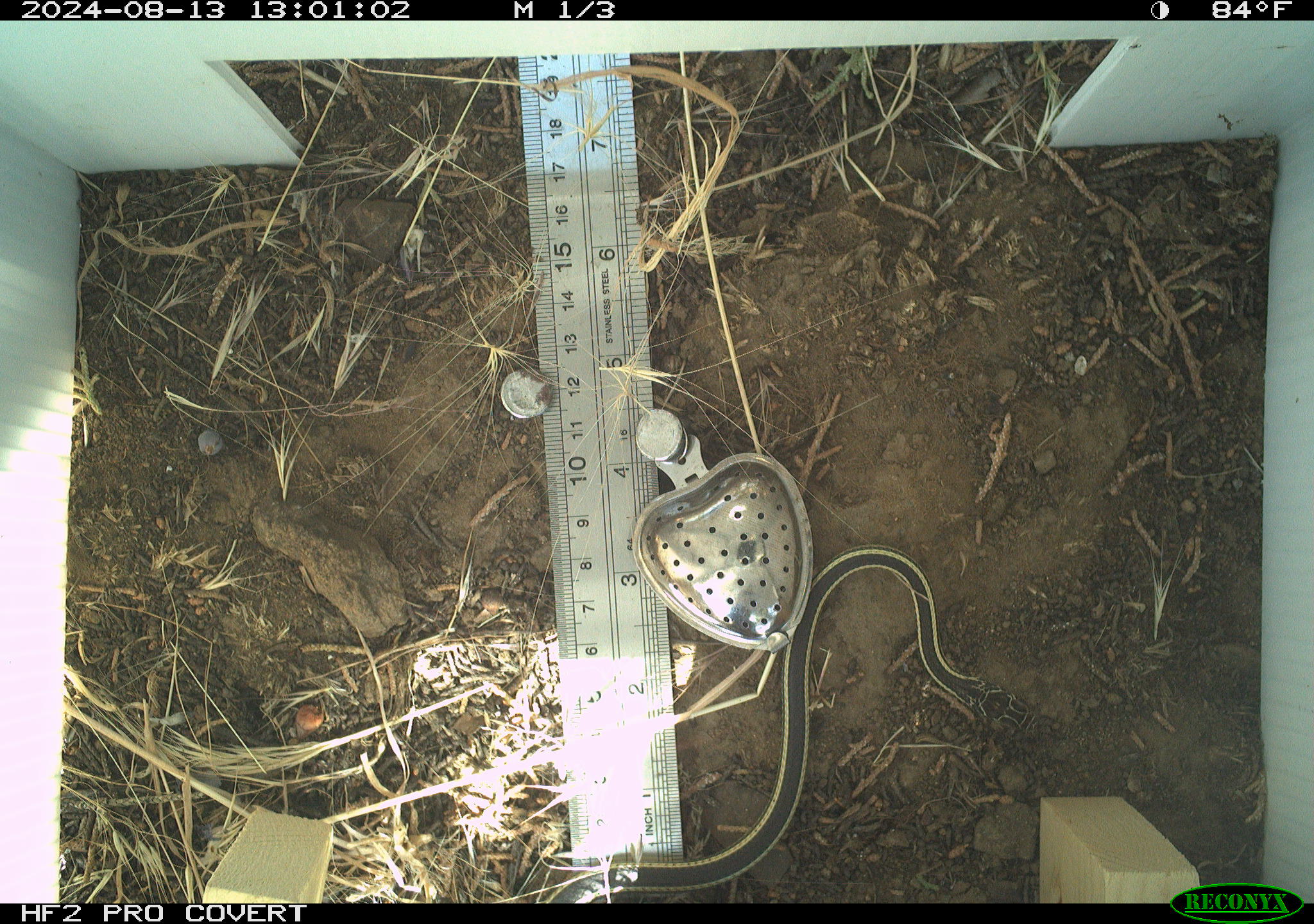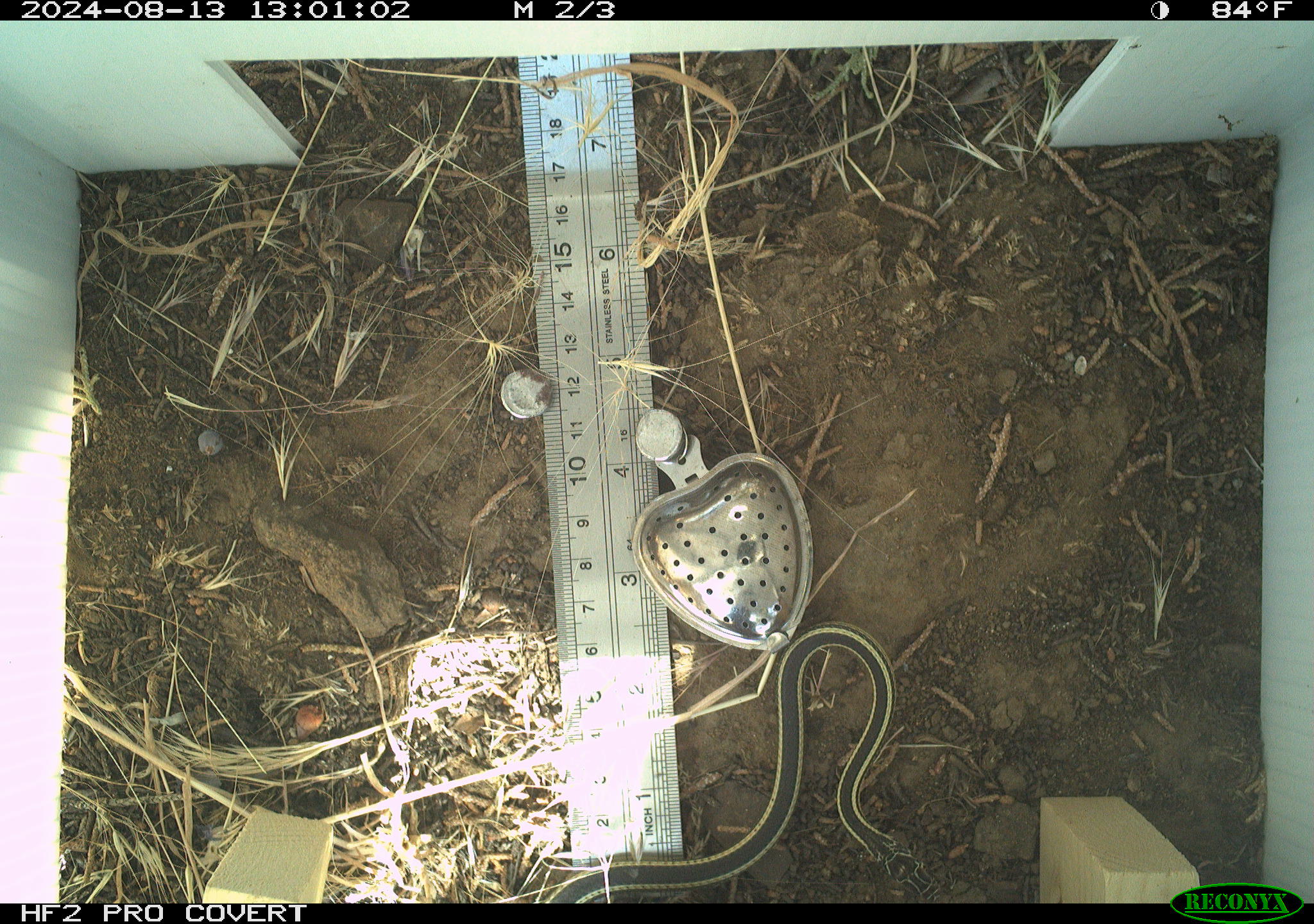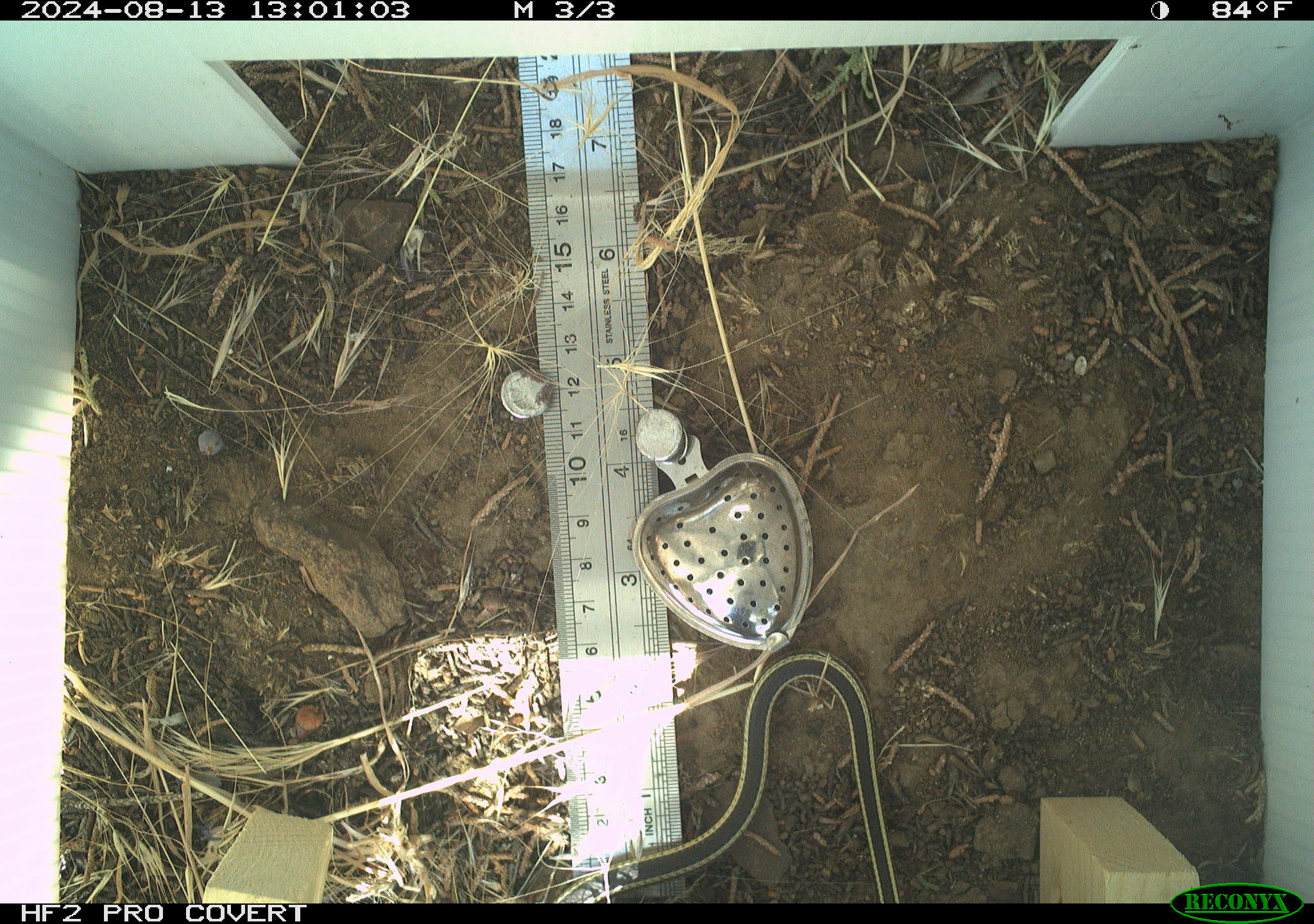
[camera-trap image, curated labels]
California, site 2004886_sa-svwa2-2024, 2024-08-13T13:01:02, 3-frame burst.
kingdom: Animalia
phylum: Chordata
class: Reptilia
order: Squamata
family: Colubridae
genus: Masticophis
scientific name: Masticophis taeniatus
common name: striped whipsnake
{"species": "striped whipsnake (Masticophis taeniatus)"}